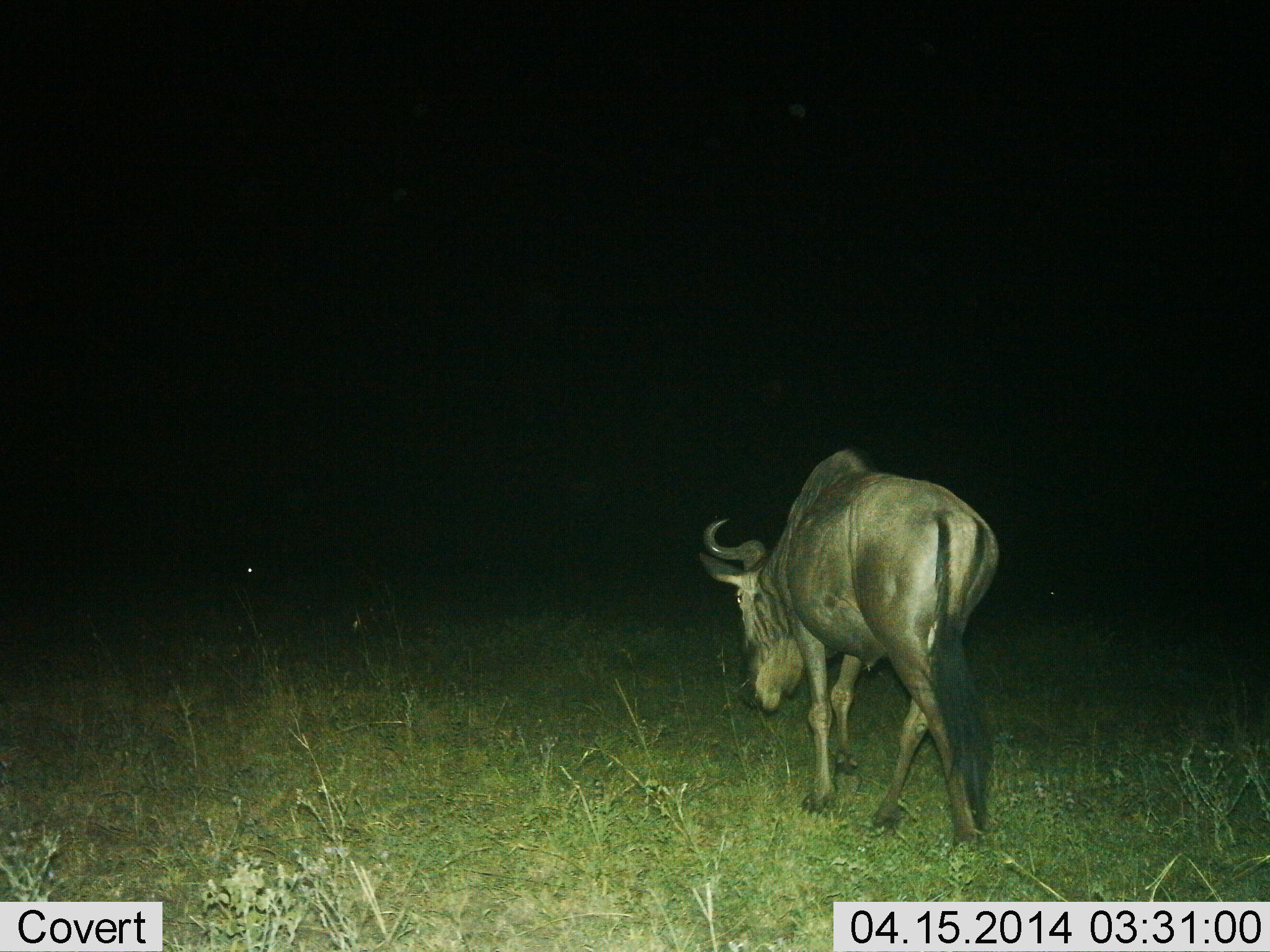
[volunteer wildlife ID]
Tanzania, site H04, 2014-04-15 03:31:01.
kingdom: Animalia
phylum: Chordata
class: Mammalia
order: Artiodactyla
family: Bovidae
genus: Connochaetes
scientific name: Connochaetes taurinus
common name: blue wildebeest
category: wildebeest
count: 1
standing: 0%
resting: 0%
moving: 90%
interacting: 0%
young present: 0%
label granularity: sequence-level